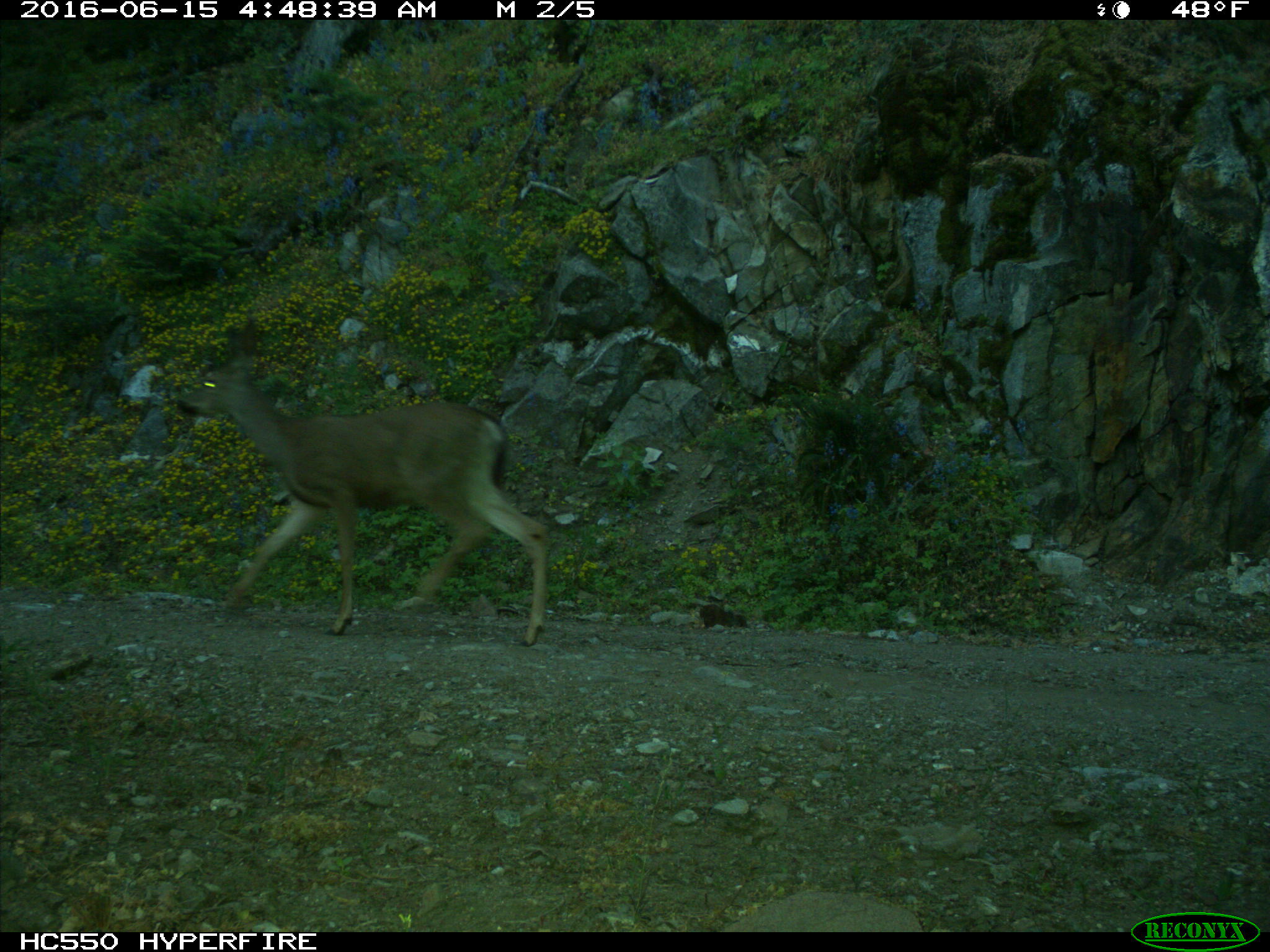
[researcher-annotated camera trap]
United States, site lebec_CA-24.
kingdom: Animalia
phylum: Chordata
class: Mammalia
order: Artiodactyla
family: Cervidae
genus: Odocoileus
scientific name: Odocoileus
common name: deer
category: unidentified deer